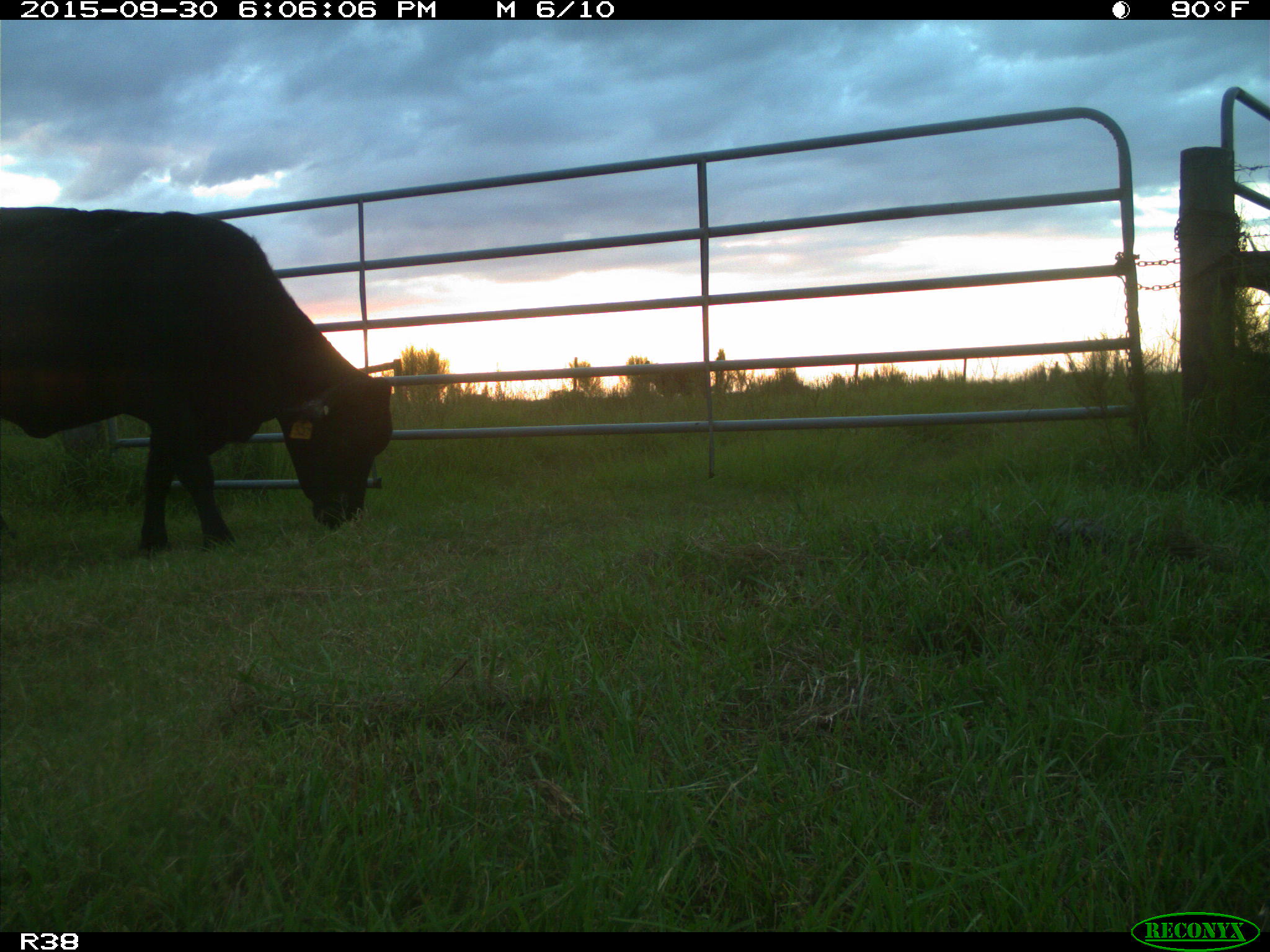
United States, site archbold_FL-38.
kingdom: Animalia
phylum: Chordata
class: Mammalia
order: Artiodactyla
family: Bovidae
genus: Bos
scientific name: Bos taurus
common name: domestic cow